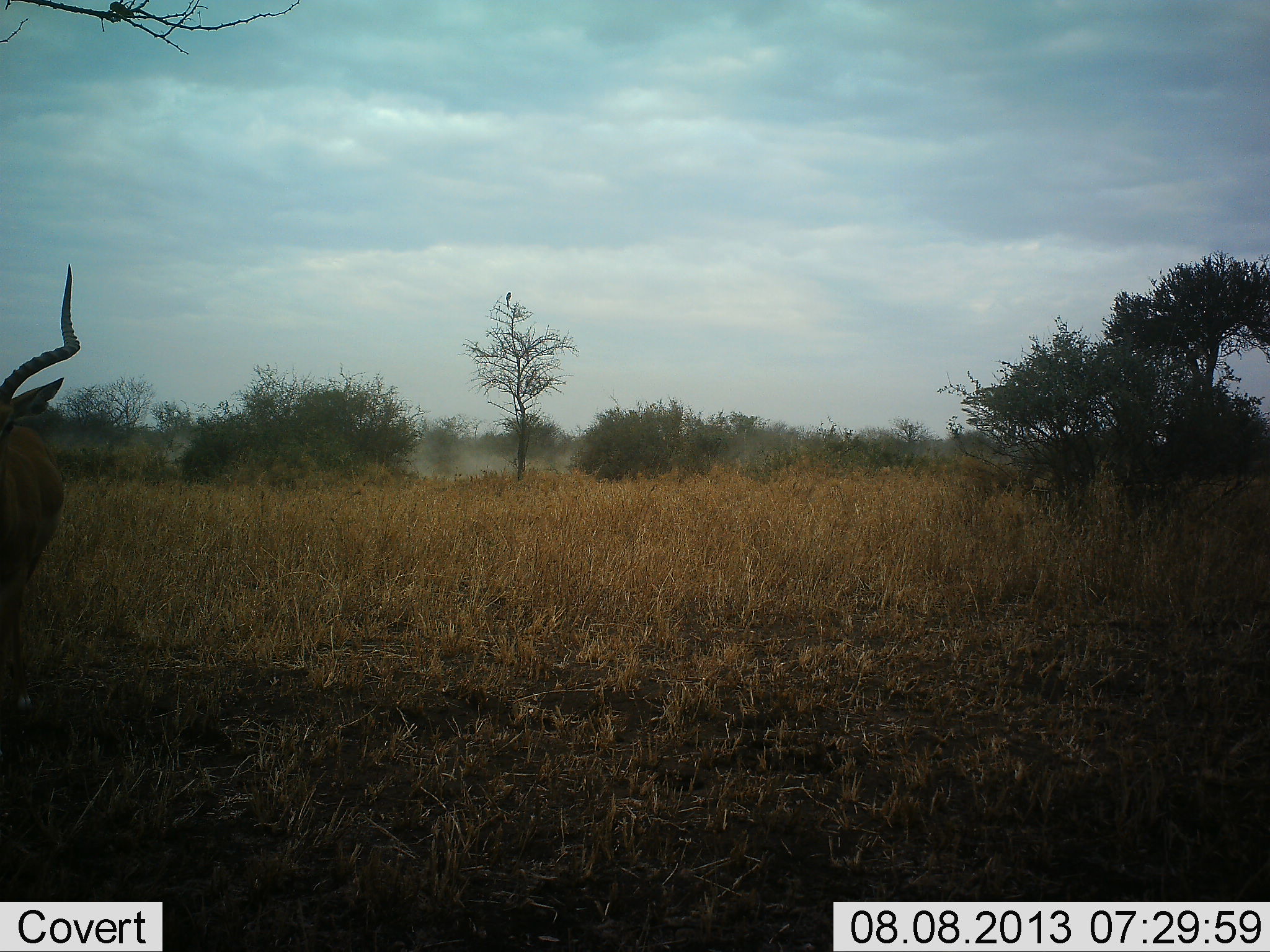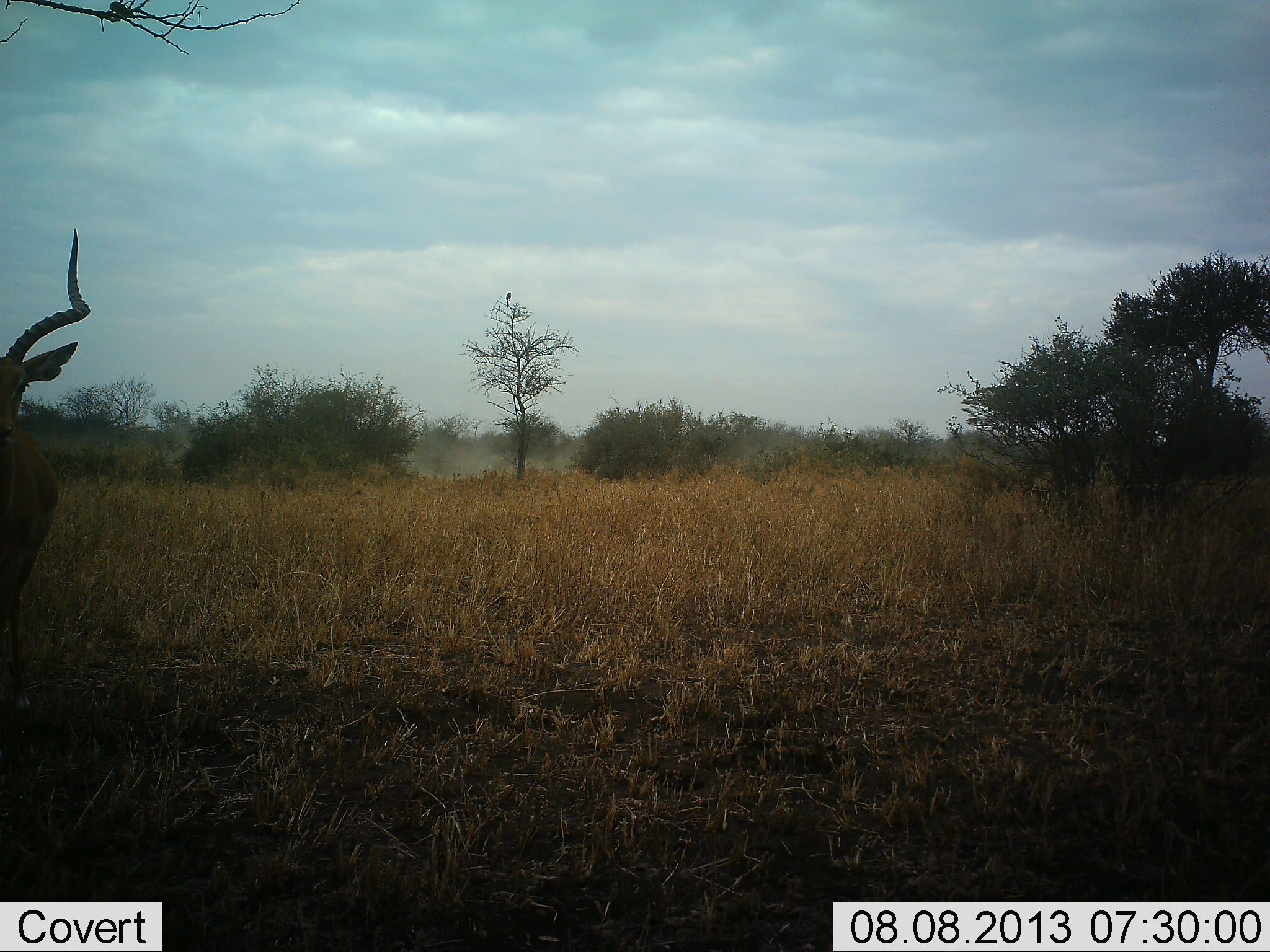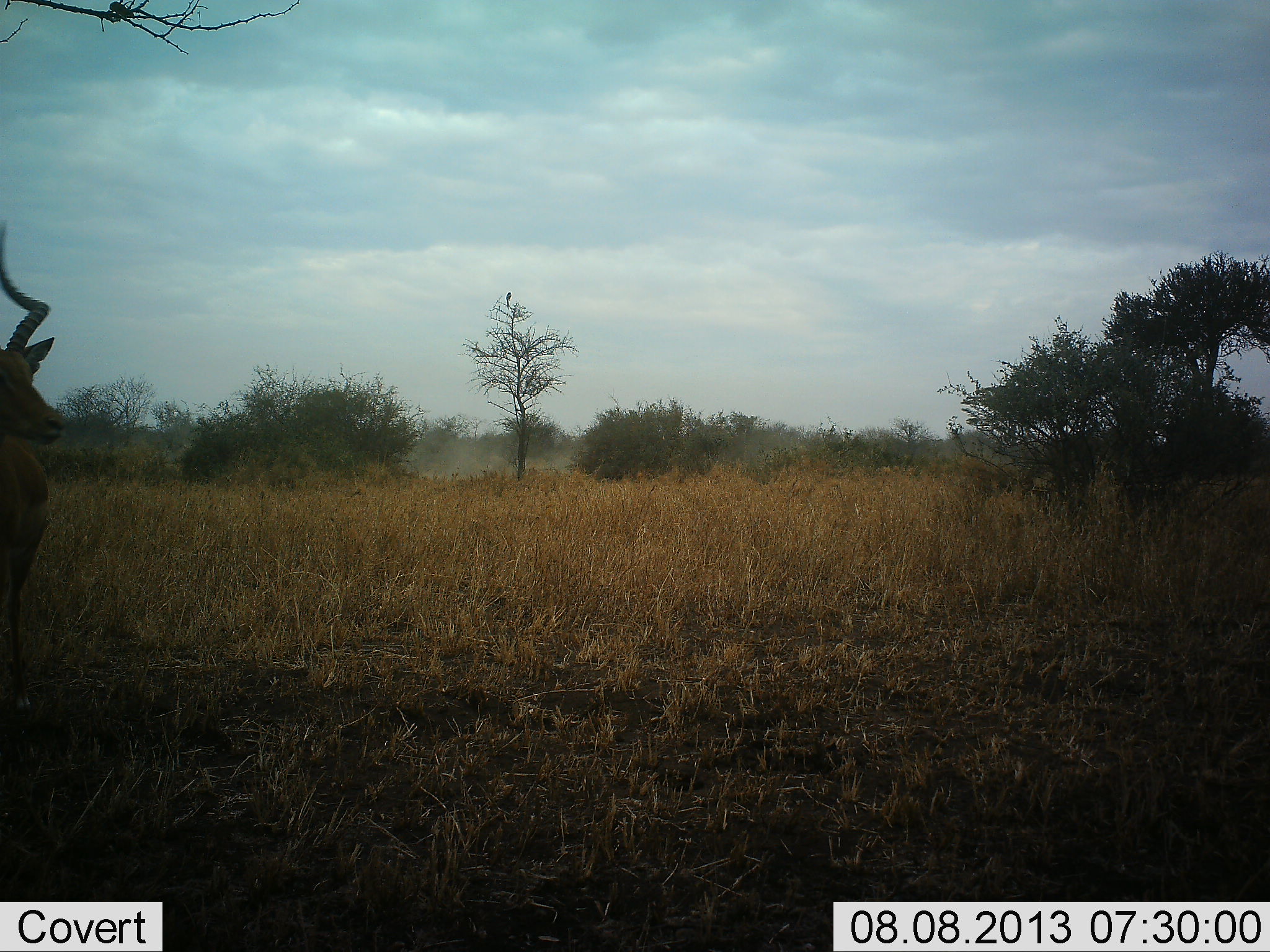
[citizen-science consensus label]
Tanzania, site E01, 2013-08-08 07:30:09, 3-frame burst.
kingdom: Animalia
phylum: Chordata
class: Mammalia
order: Artiodactyla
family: Bovidae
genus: Aepyceros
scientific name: Aepyceros melampus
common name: impala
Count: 1.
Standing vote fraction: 100%.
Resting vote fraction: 0%.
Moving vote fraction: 0%.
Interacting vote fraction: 0%.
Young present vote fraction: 0%.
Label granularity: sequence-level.